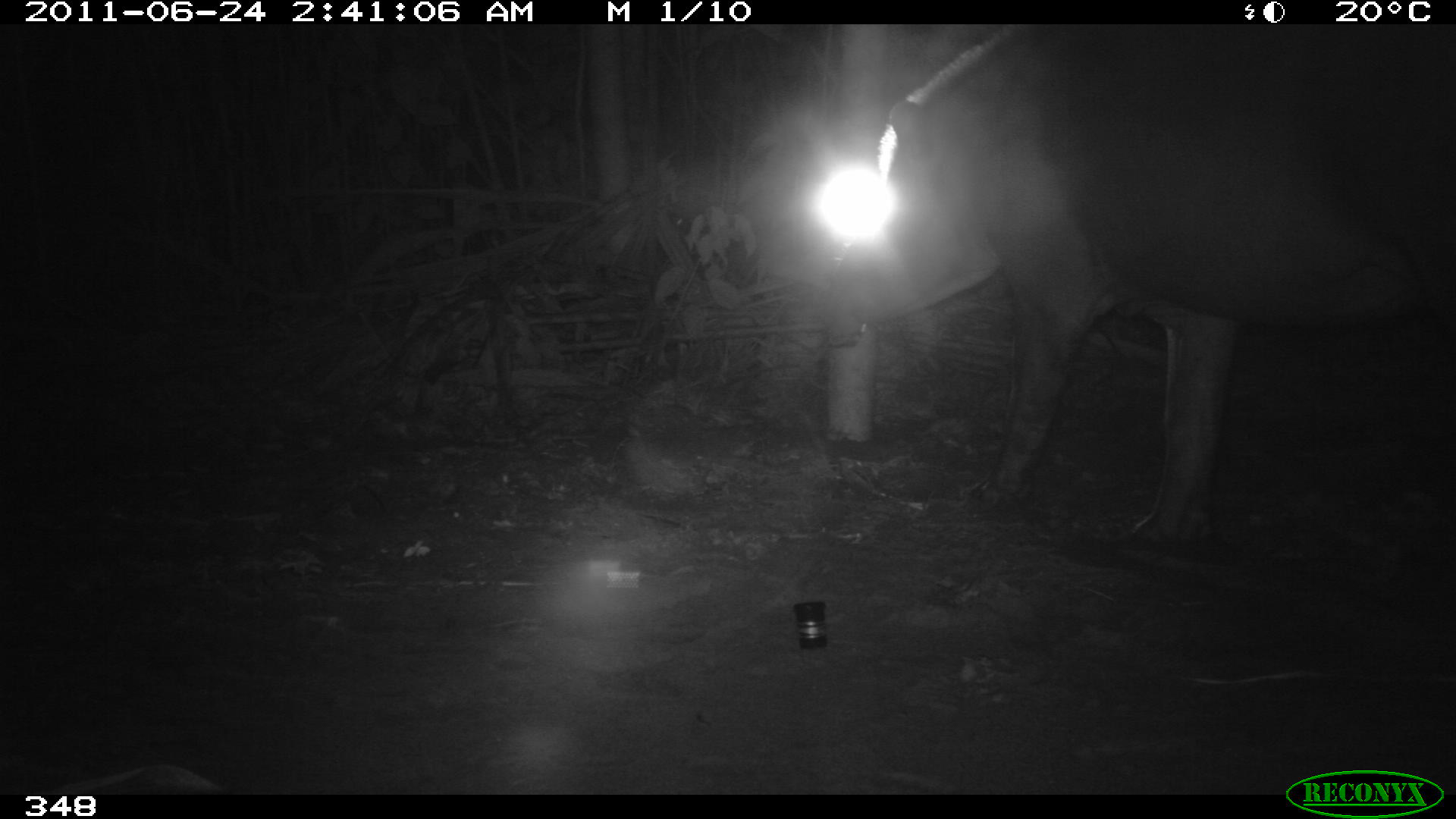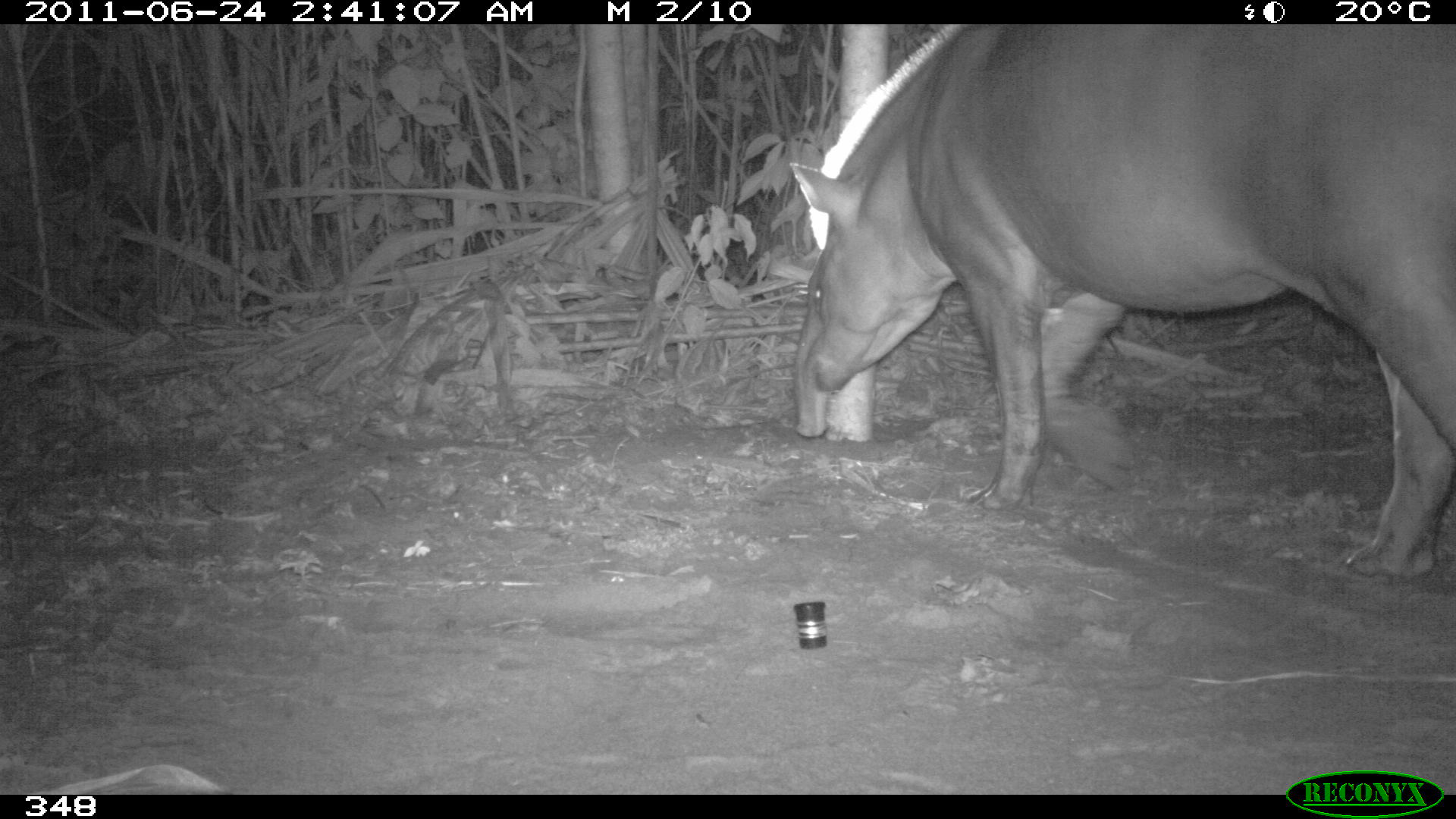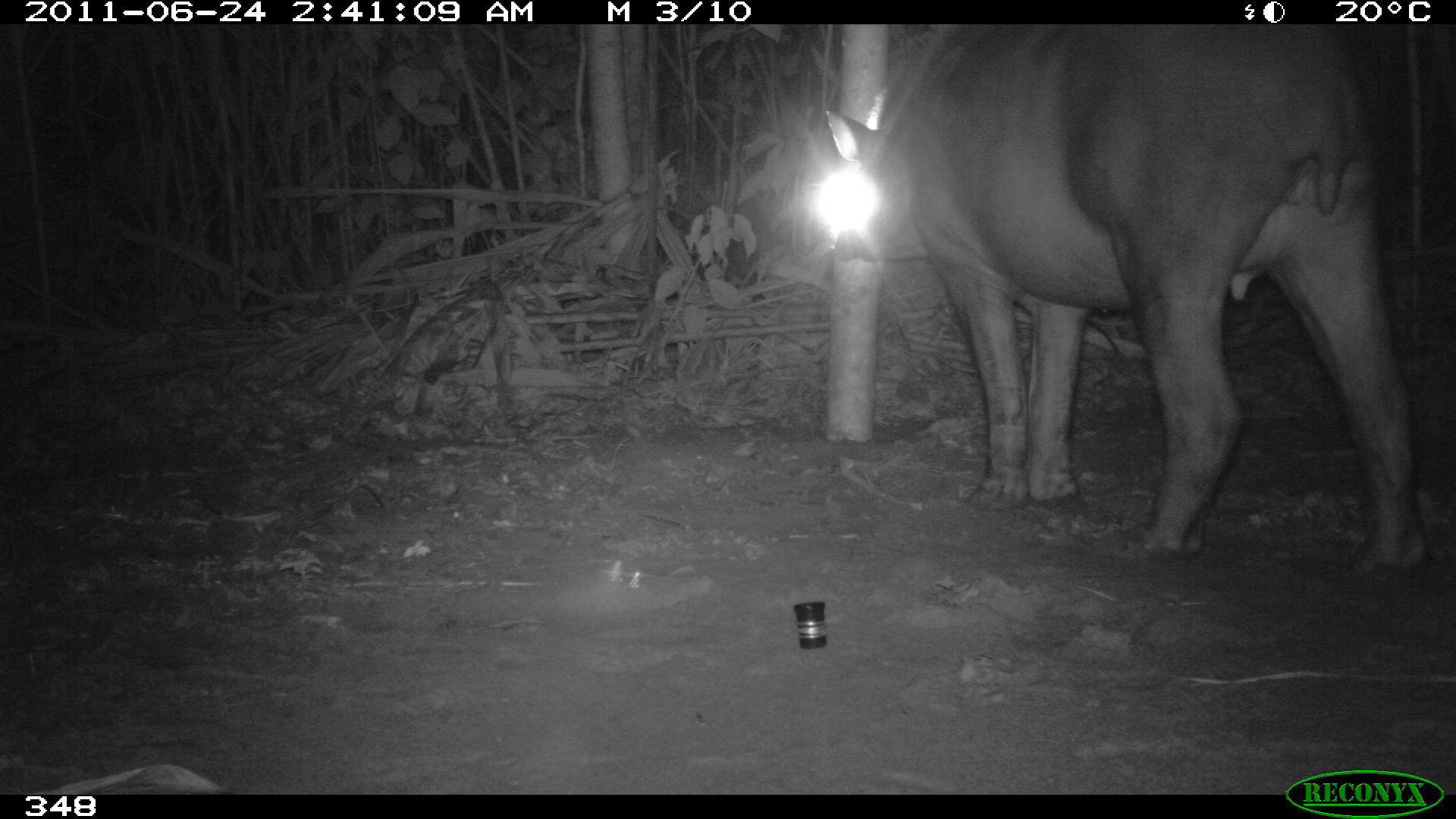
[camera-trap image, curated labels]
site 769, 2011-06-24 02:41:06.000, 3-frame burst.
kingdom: Animalia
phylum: Chordata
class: Mammalia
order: Perissodactyla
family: Tapiridae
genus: Tapirus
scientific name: Tapirus terrestris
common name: south american tapir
Tapirus terrestris (south american tapir).